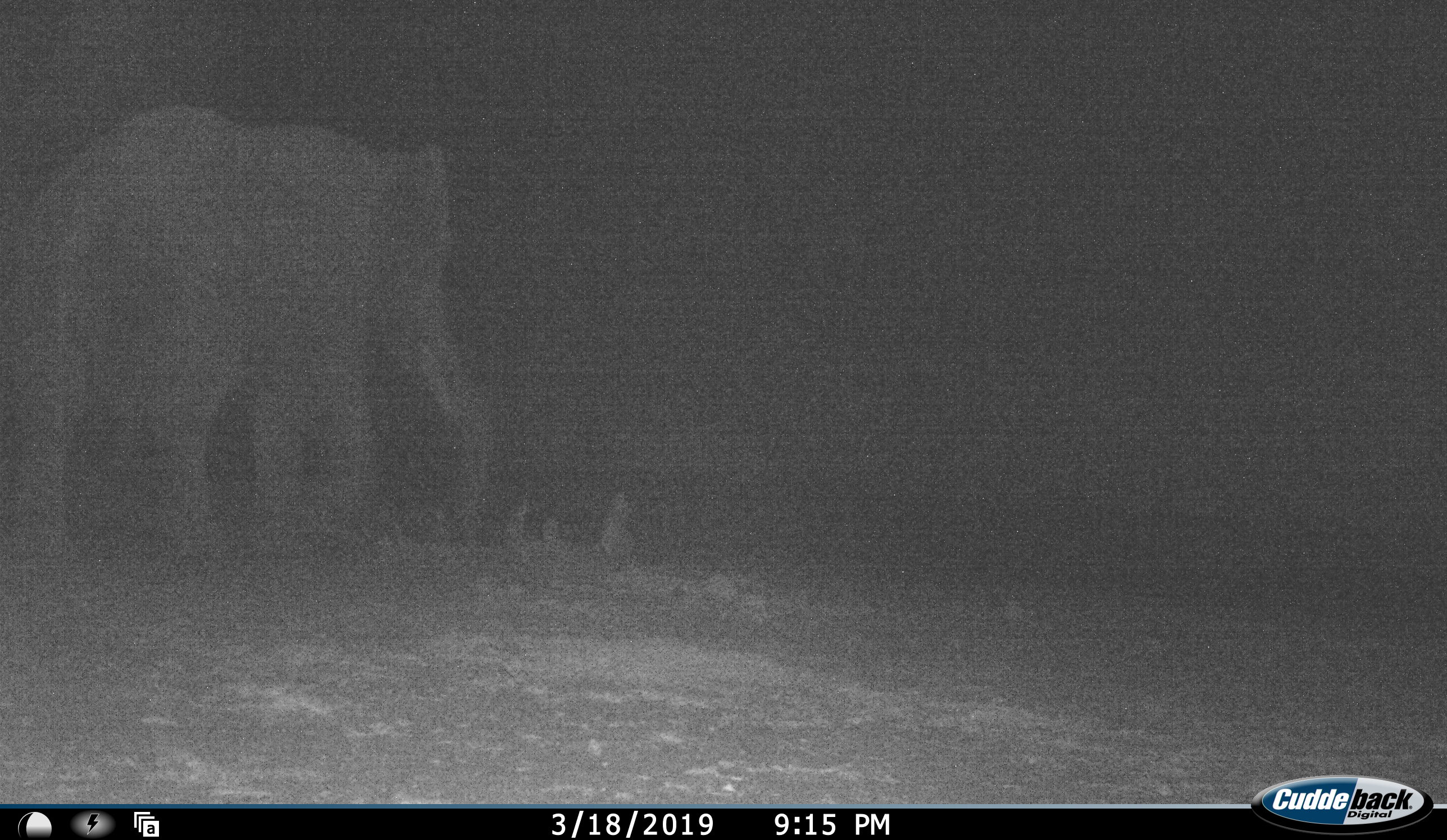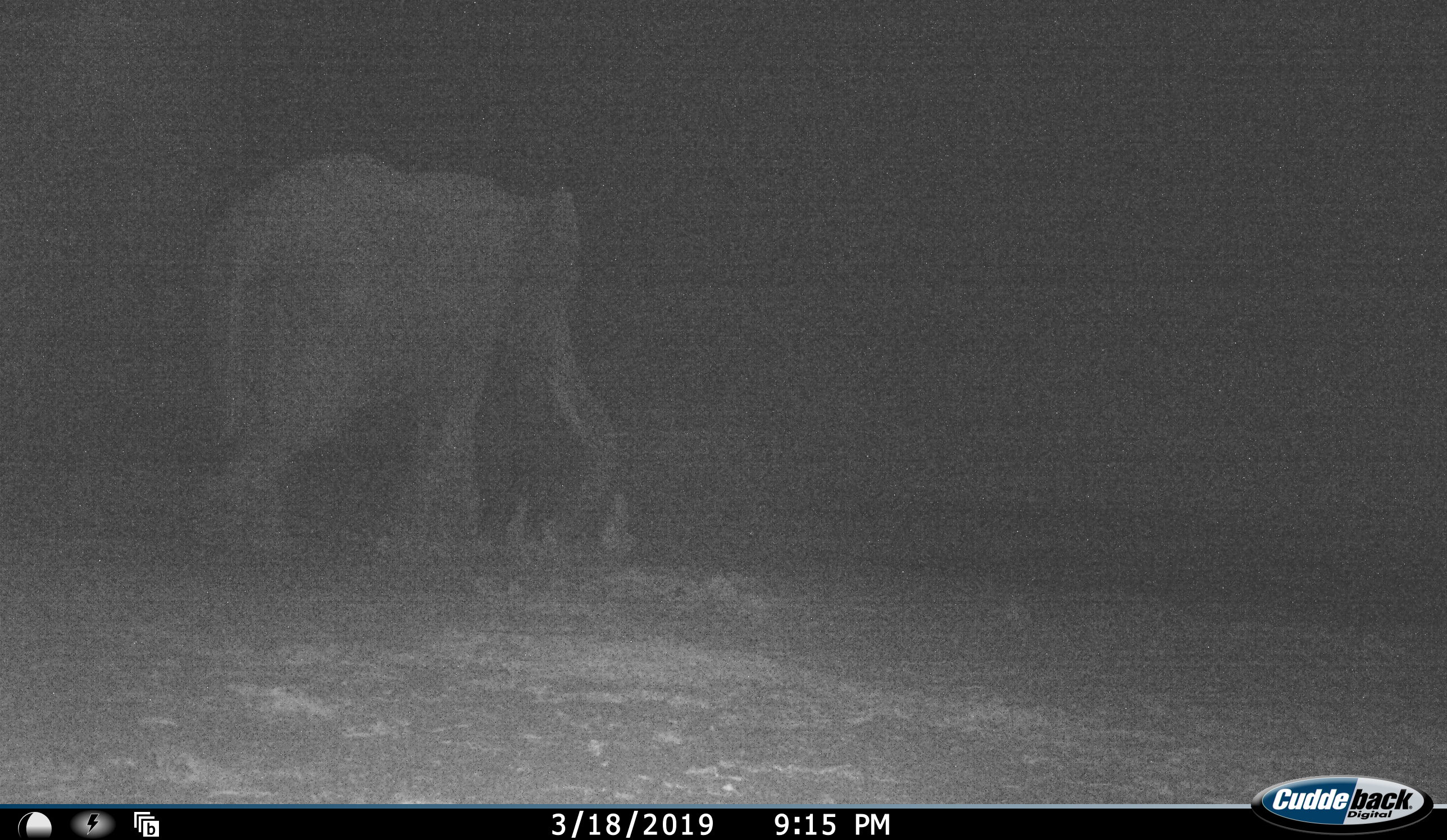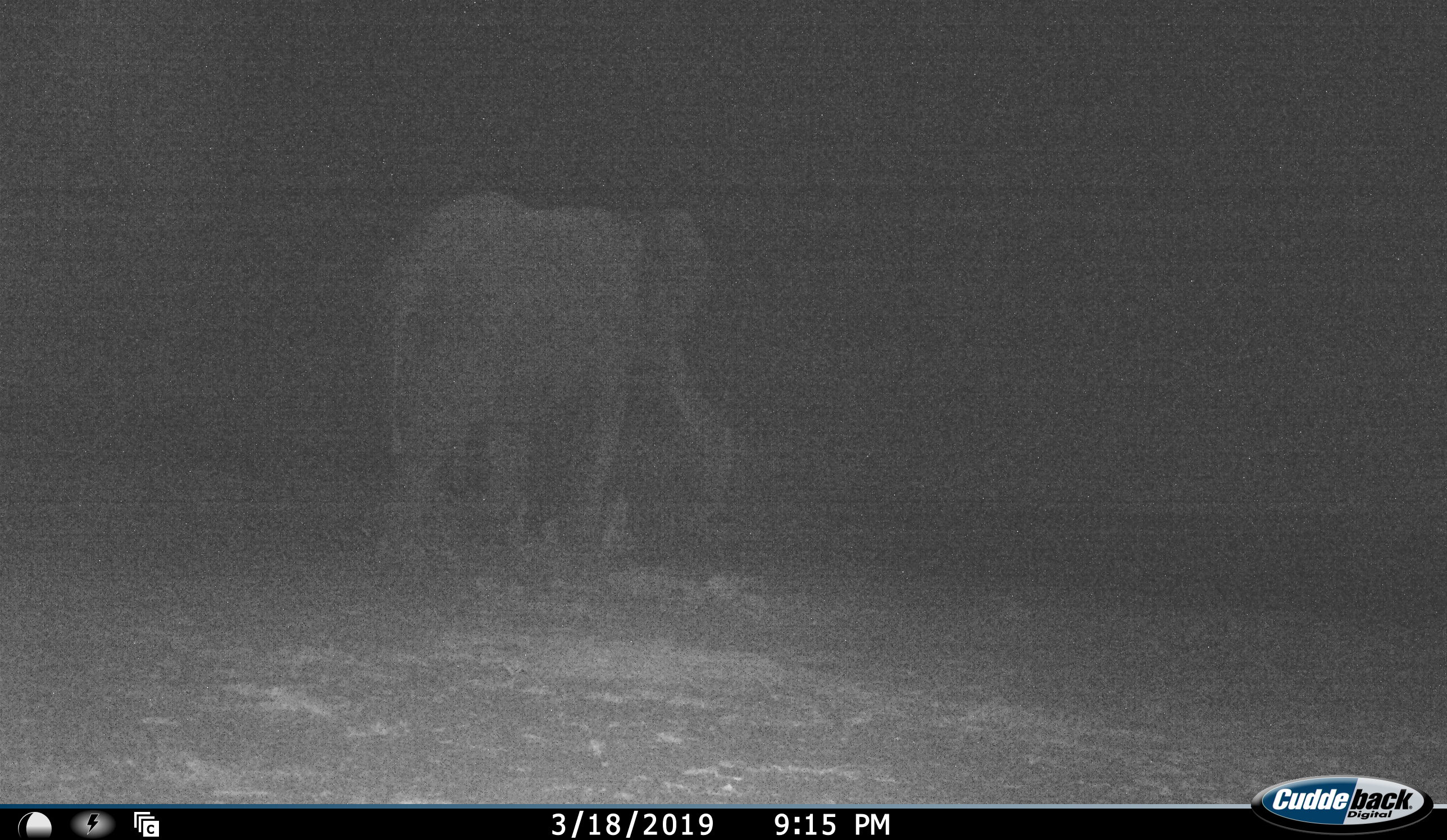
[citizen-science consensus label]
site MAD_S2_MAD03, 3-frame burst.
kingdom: Animalia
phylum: Chordata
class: Mammalia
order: Proboscidea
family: Elephantidae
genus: Loxodonta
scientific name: Loxodonta africana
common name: african bush elephant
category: elephant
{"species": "elephant (african bush elephant) (Loxodonta africana)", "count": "1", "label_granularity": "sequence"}